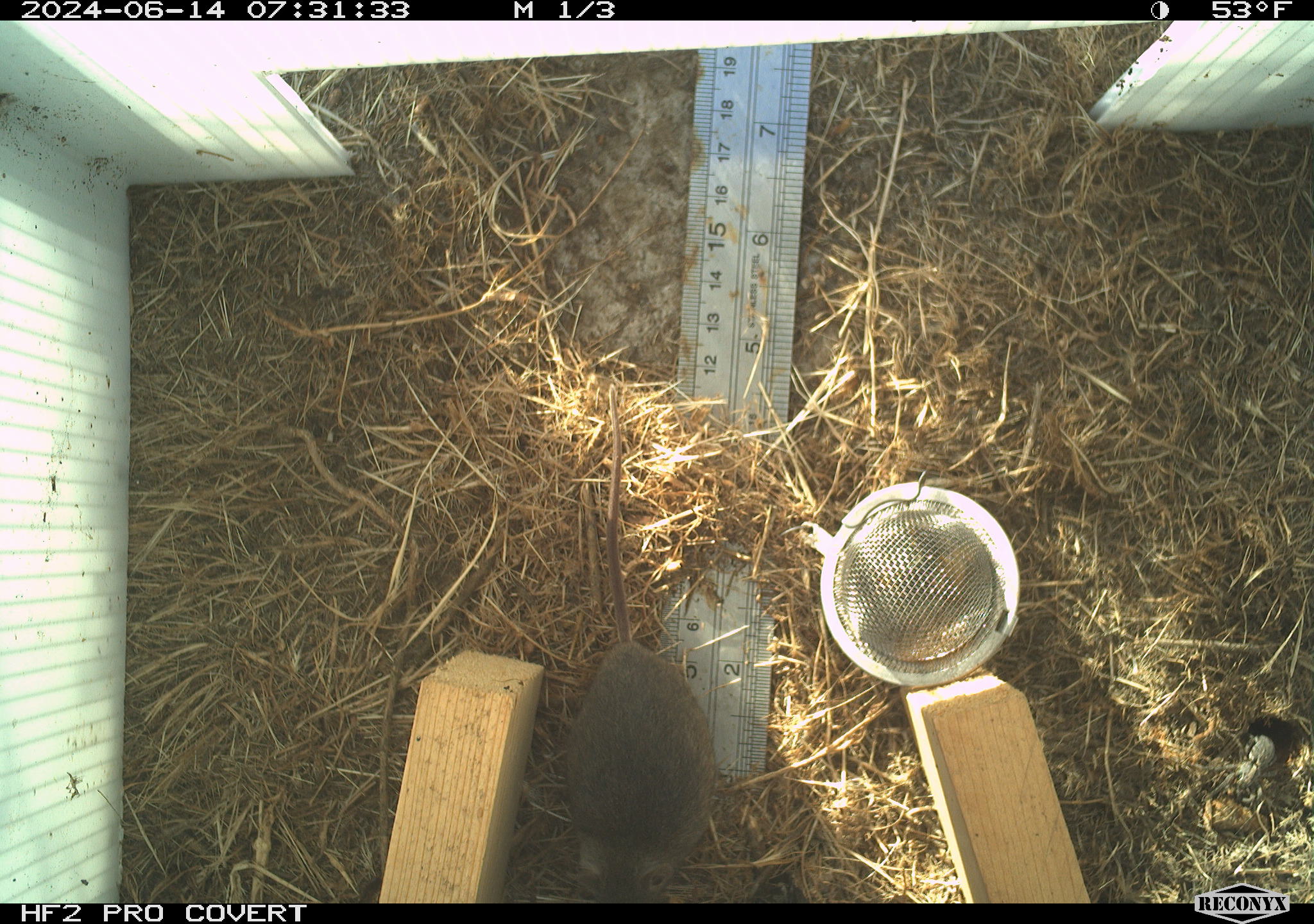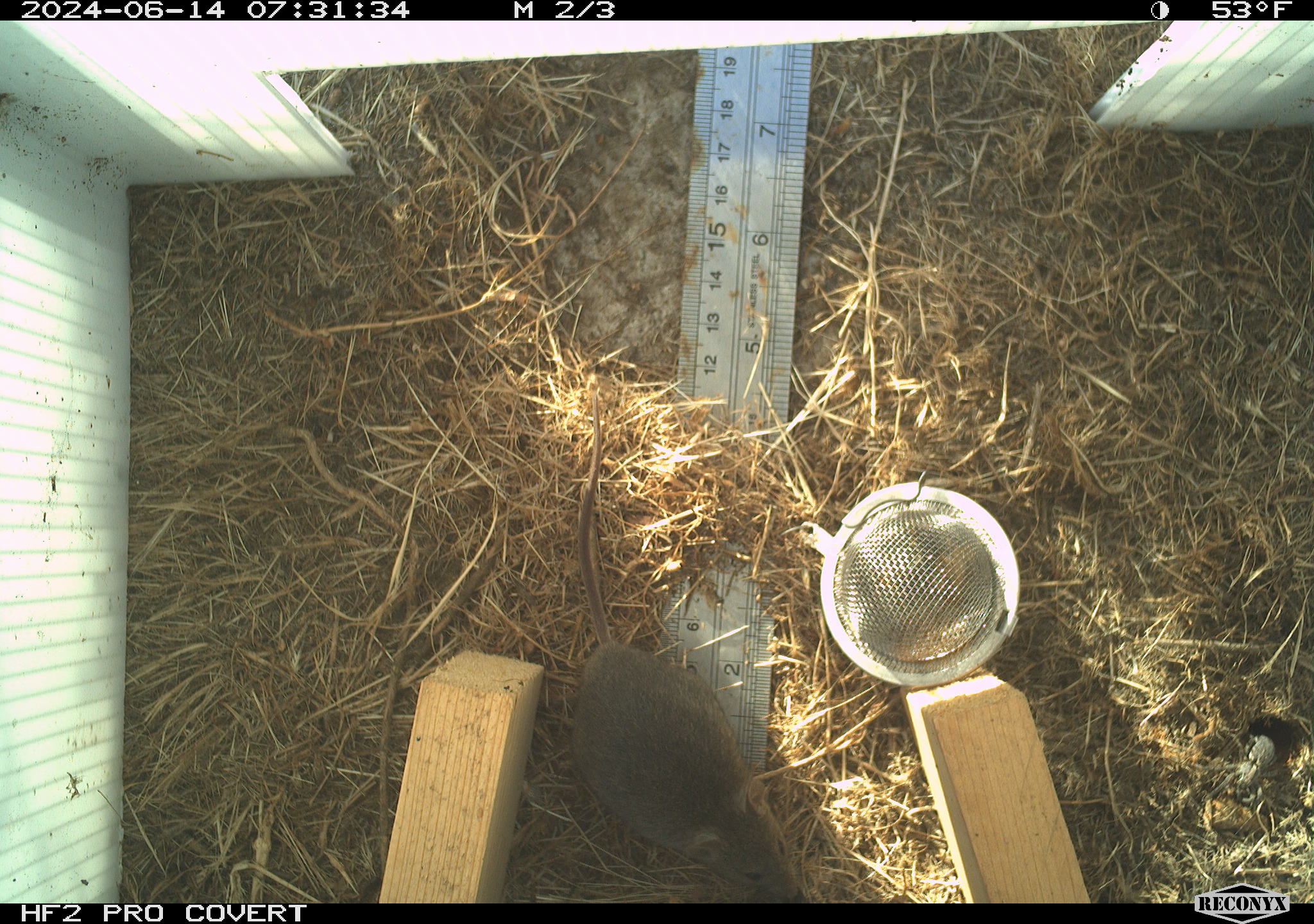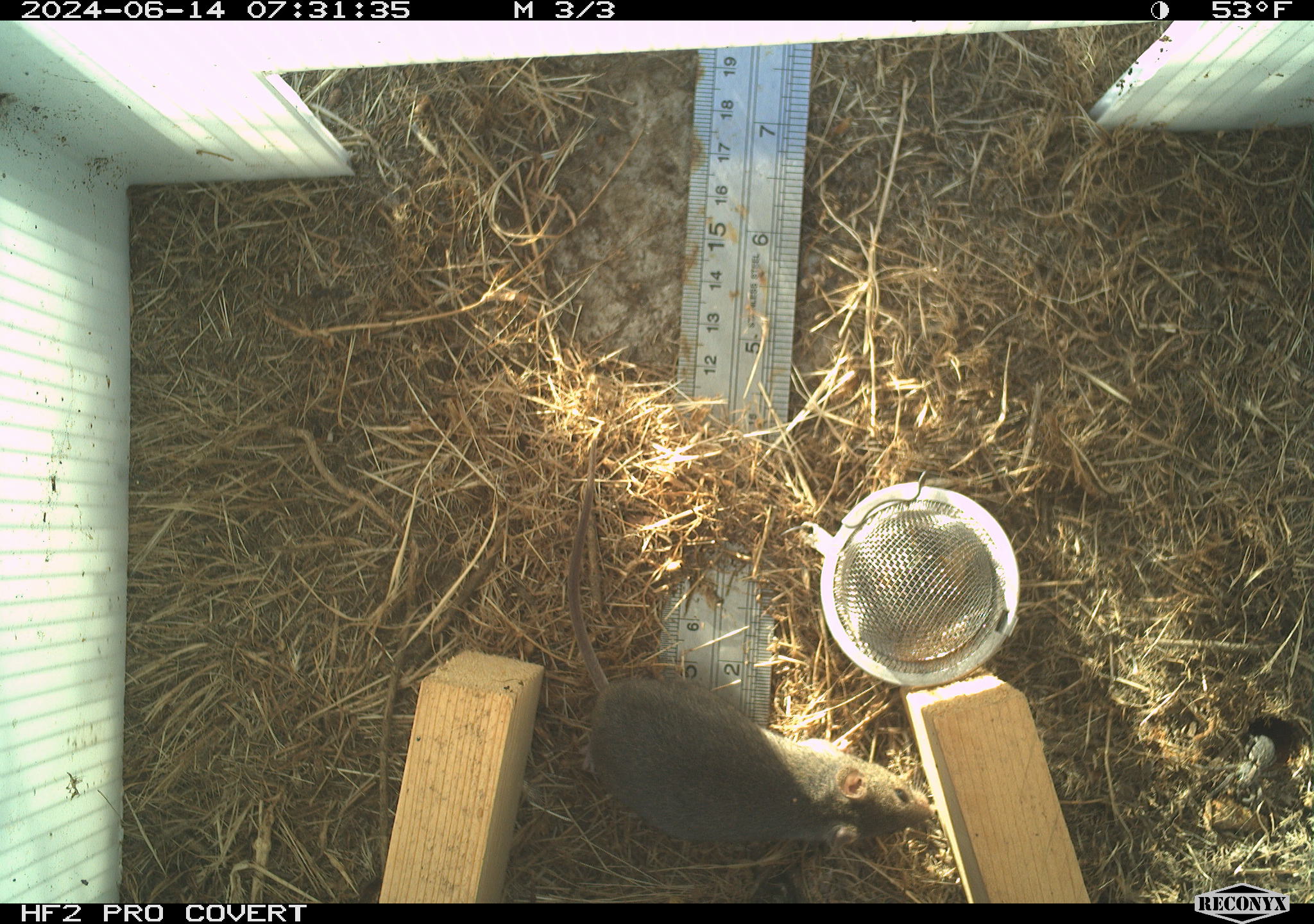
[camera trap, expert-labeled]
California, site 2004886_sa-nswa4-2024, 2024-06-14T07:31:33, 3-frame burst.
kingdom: Animalia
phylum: Chordata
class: Mammalia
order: Rodentia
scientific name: Rodentia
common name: rodent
Rodent (Rodentia).